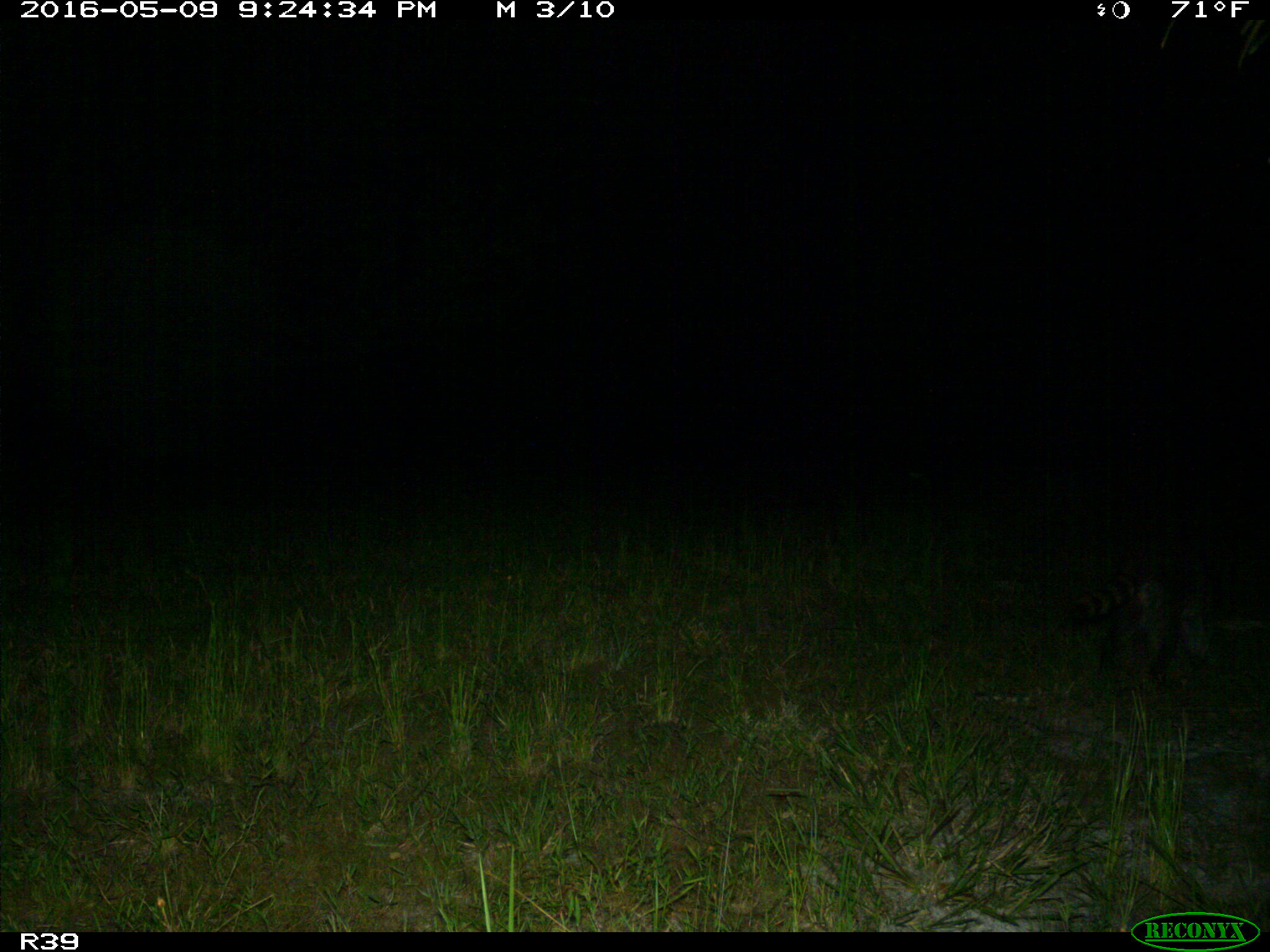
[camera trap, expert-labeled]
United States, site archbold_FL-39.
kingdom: Animalia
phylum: Chordata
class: Mammalia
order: Carnivora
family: Procyonidae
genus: Procyon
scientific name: Procyon lotor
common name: common raccoon